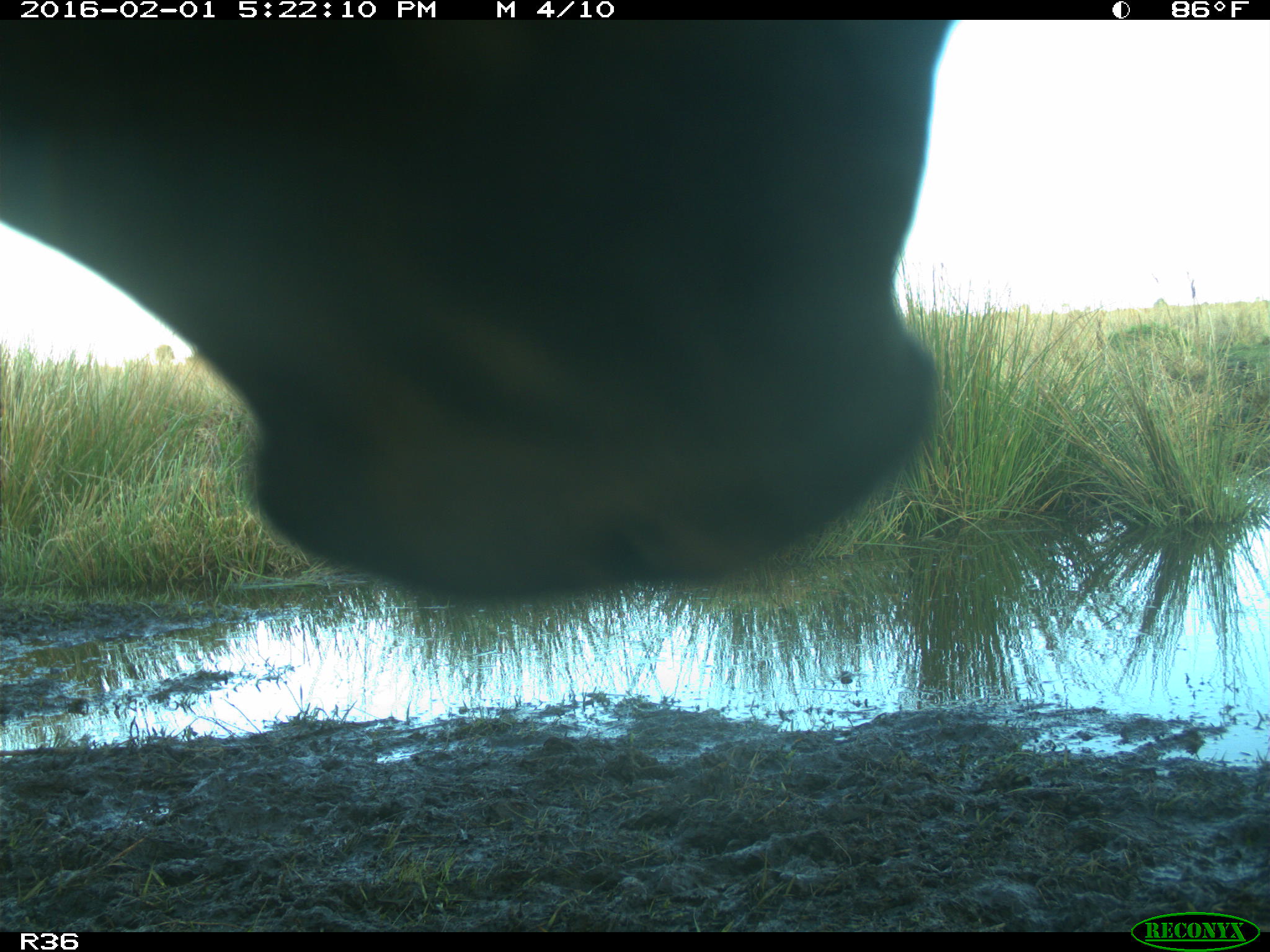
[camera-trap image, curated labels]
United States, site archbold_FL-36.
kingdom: Animalia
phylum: Chordata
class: Mammalia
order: Artiodactyla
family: Bovidae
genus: Bos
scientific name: Bos taurus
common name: domestic cow